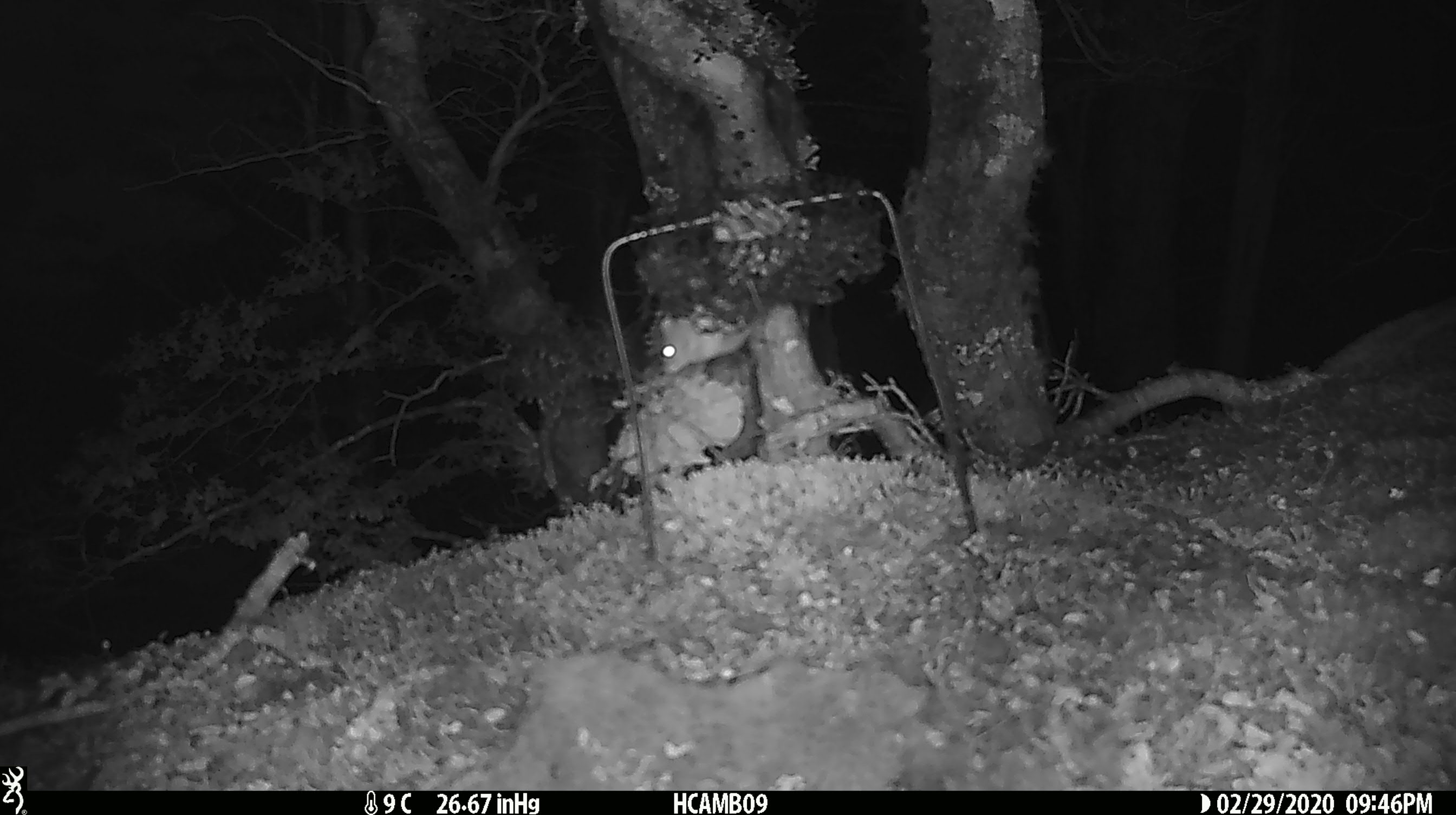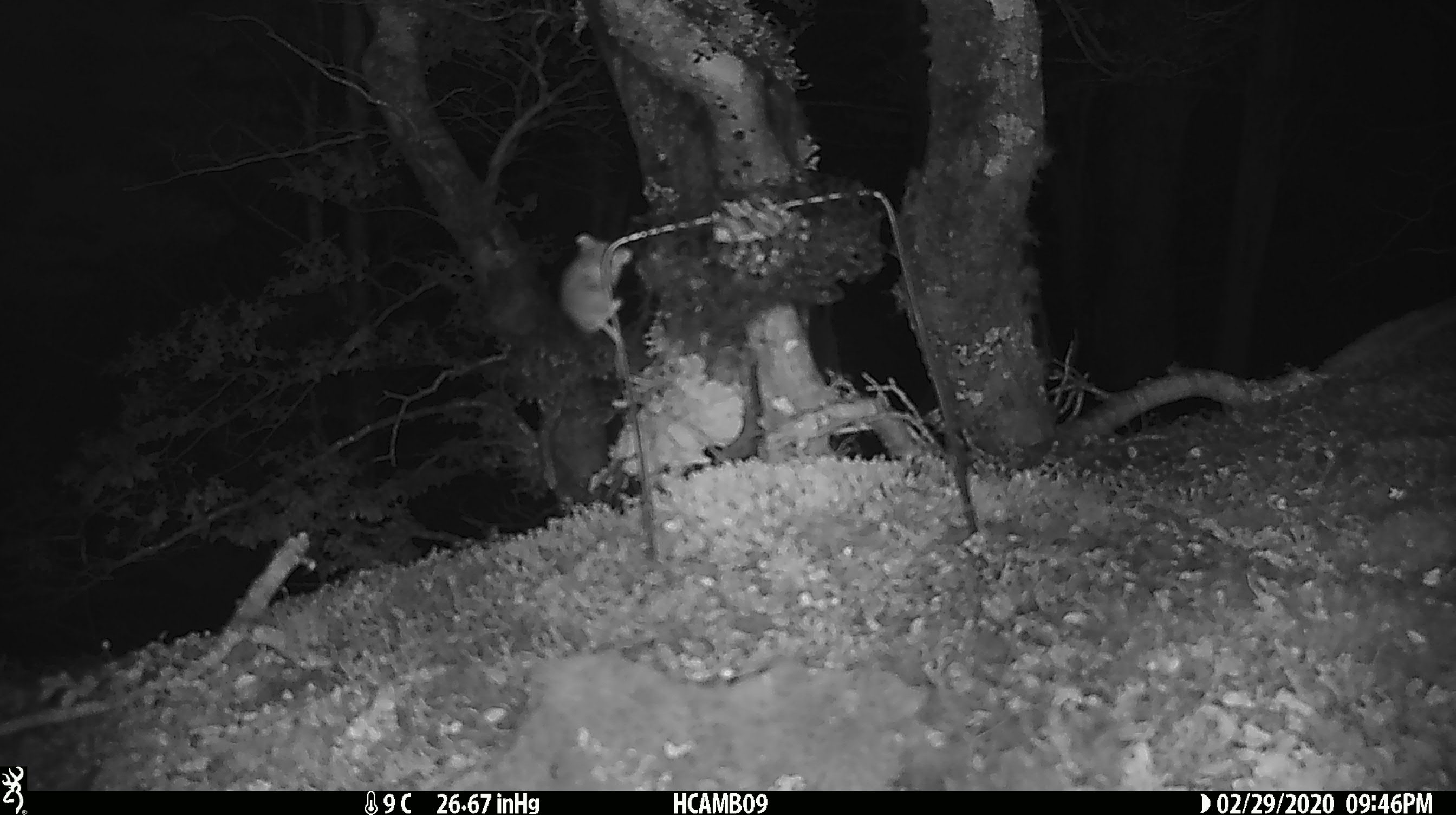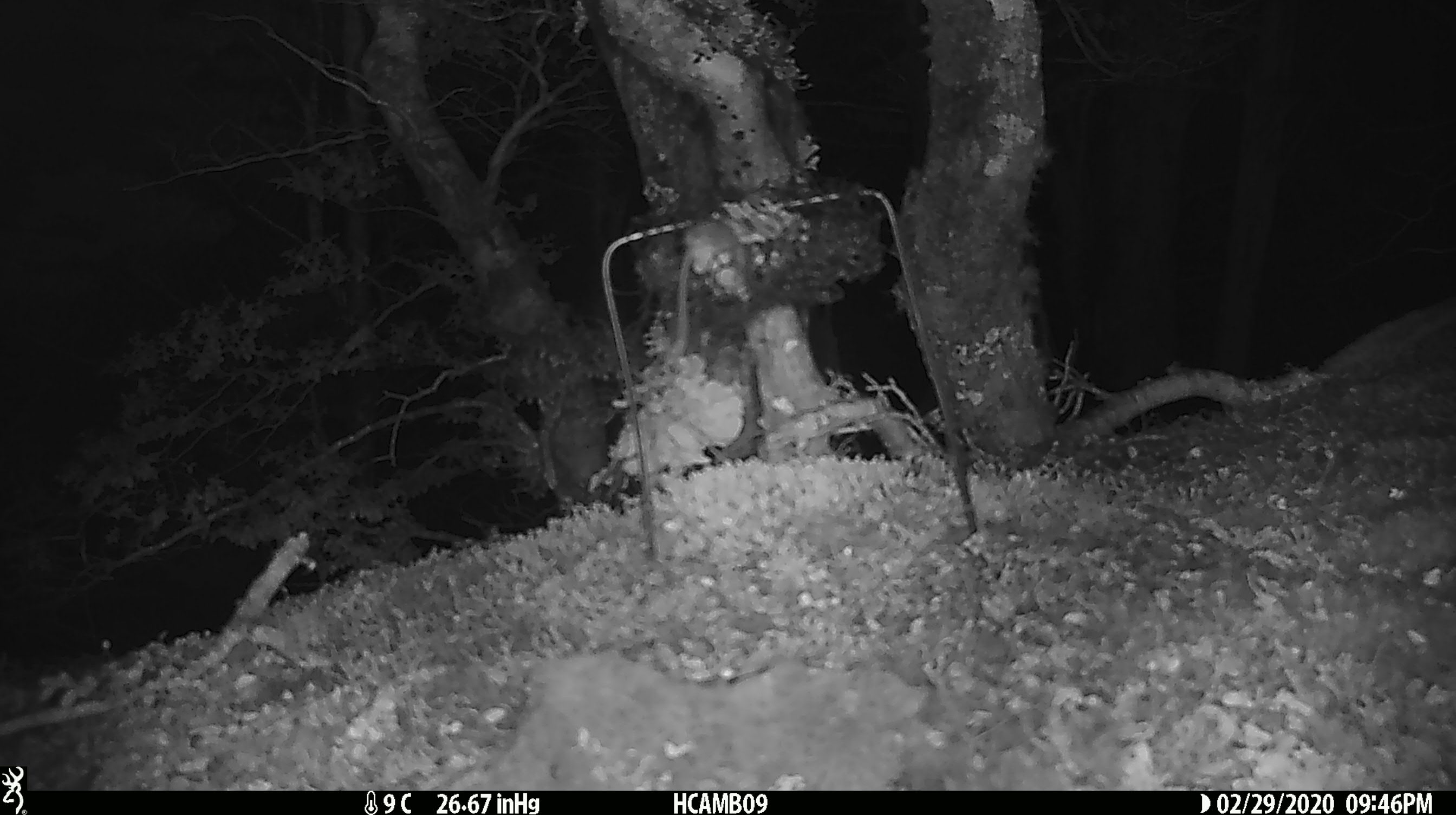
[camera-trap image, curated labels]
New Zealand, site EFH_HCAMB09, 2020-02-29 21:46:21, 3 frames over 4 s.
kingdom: Animalia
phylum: Chordata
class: Mammalia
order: Rodentia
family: Muridae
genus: Mus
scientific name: Mus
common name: mouse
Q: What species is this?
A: Mouse (Mus).